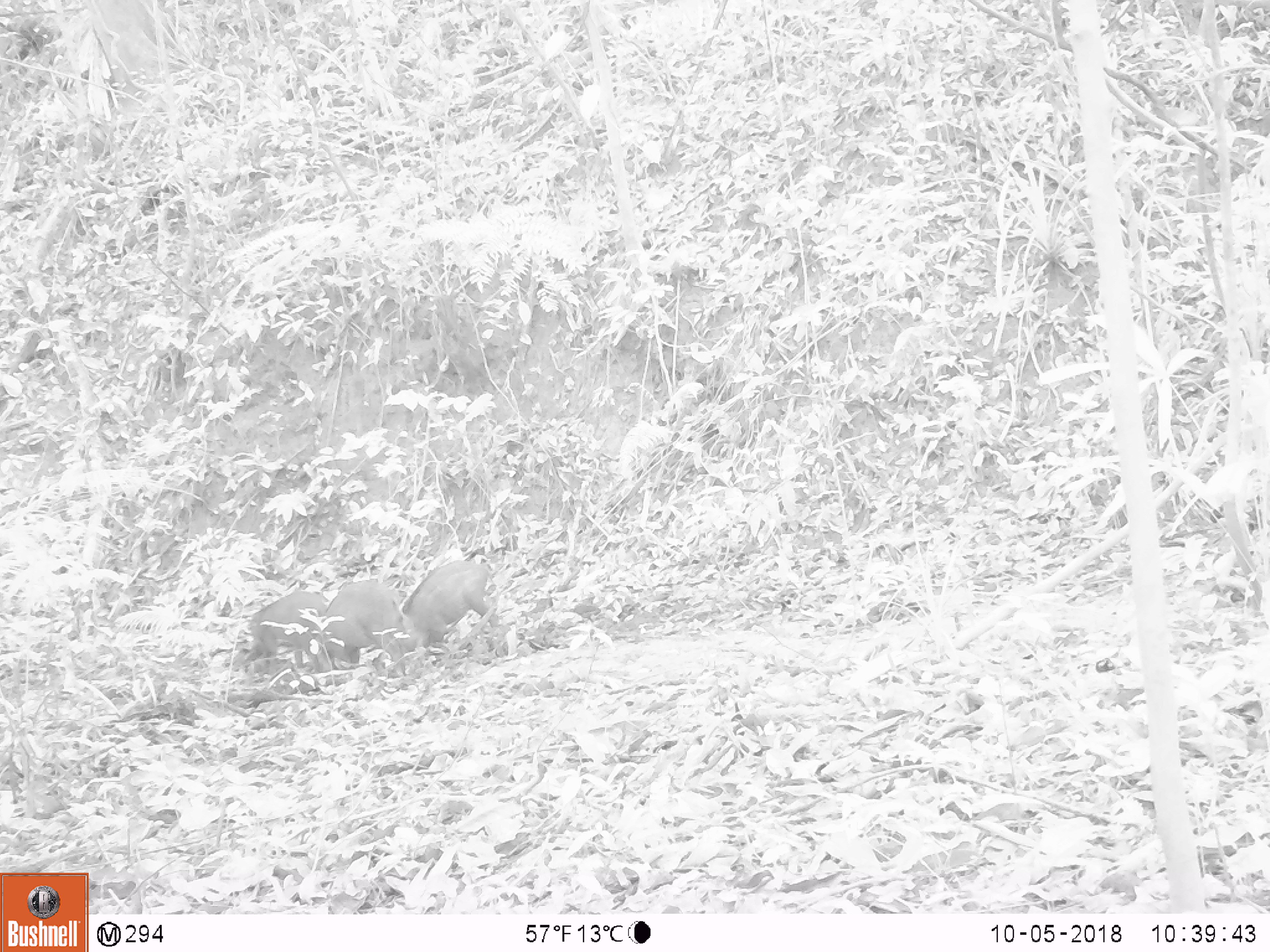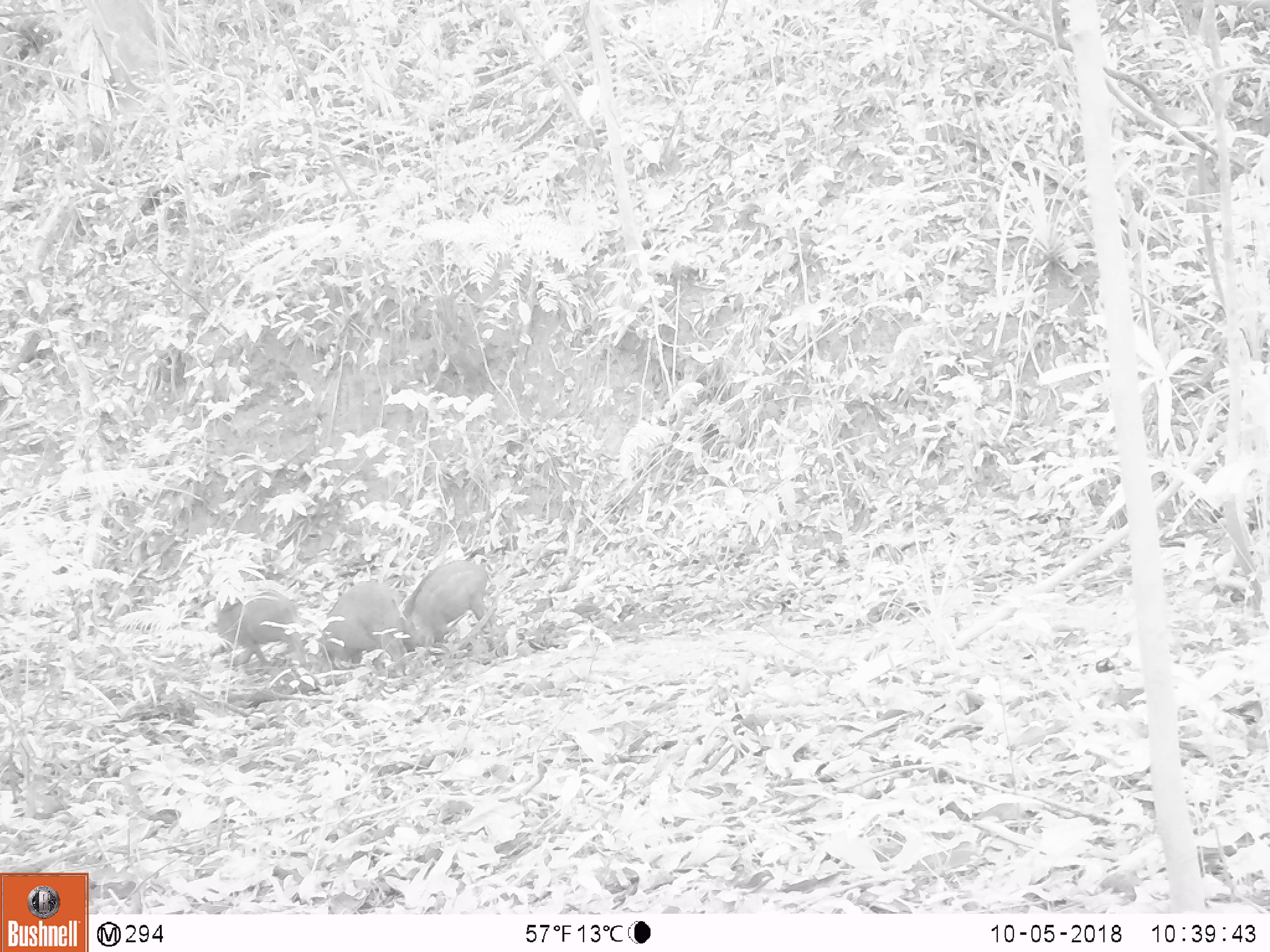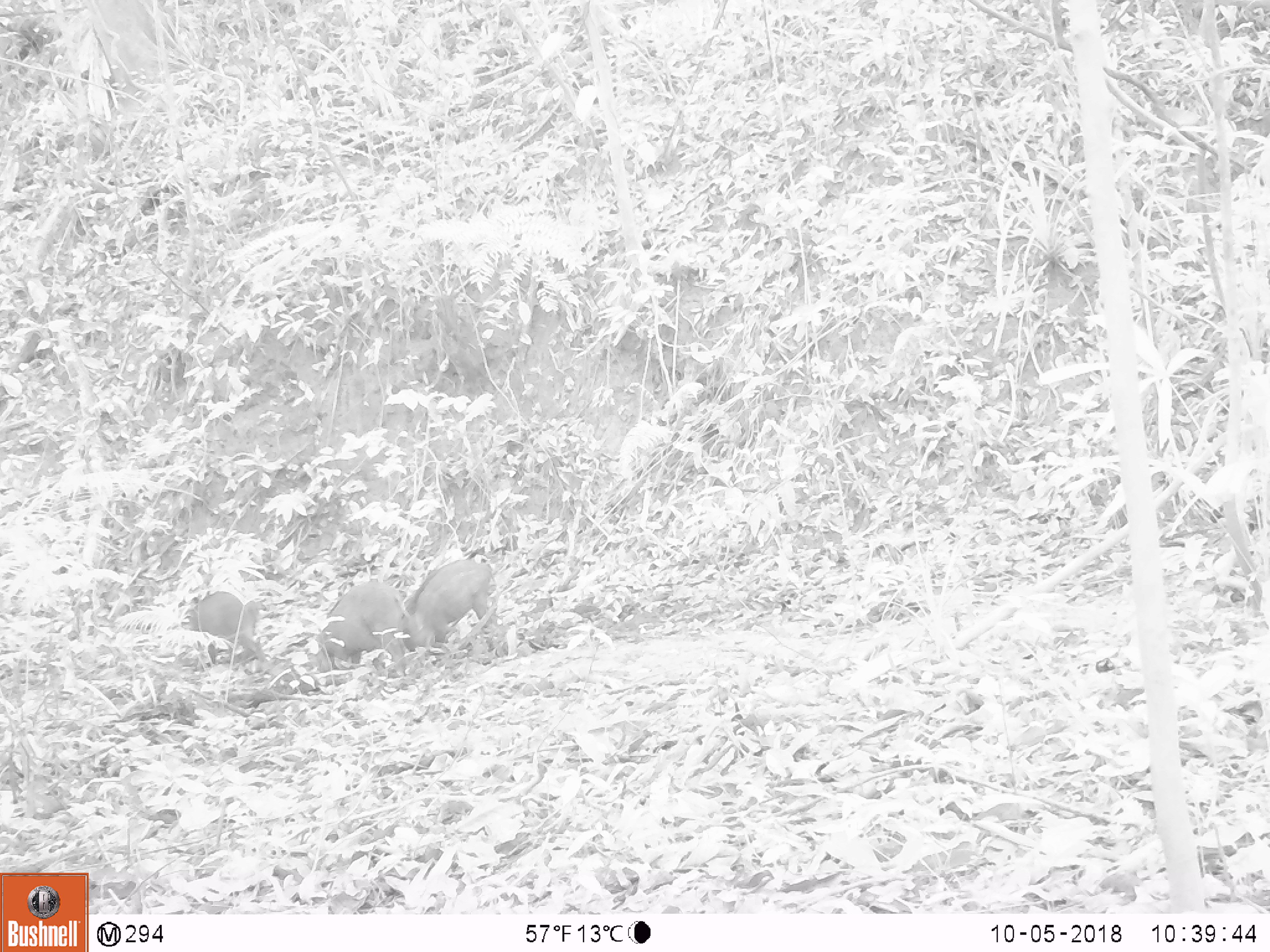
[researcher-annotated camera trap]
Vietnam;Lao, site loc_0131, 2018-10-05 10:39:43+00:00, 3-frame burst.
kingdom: Animalia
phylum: Chordata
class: Mammalia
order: Artiodactyla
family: Suidae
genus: Sus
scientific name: Sus scrofa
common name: eurasian wild pig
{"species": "eurasian wild pig (Sus scrofa)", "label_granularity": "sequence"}